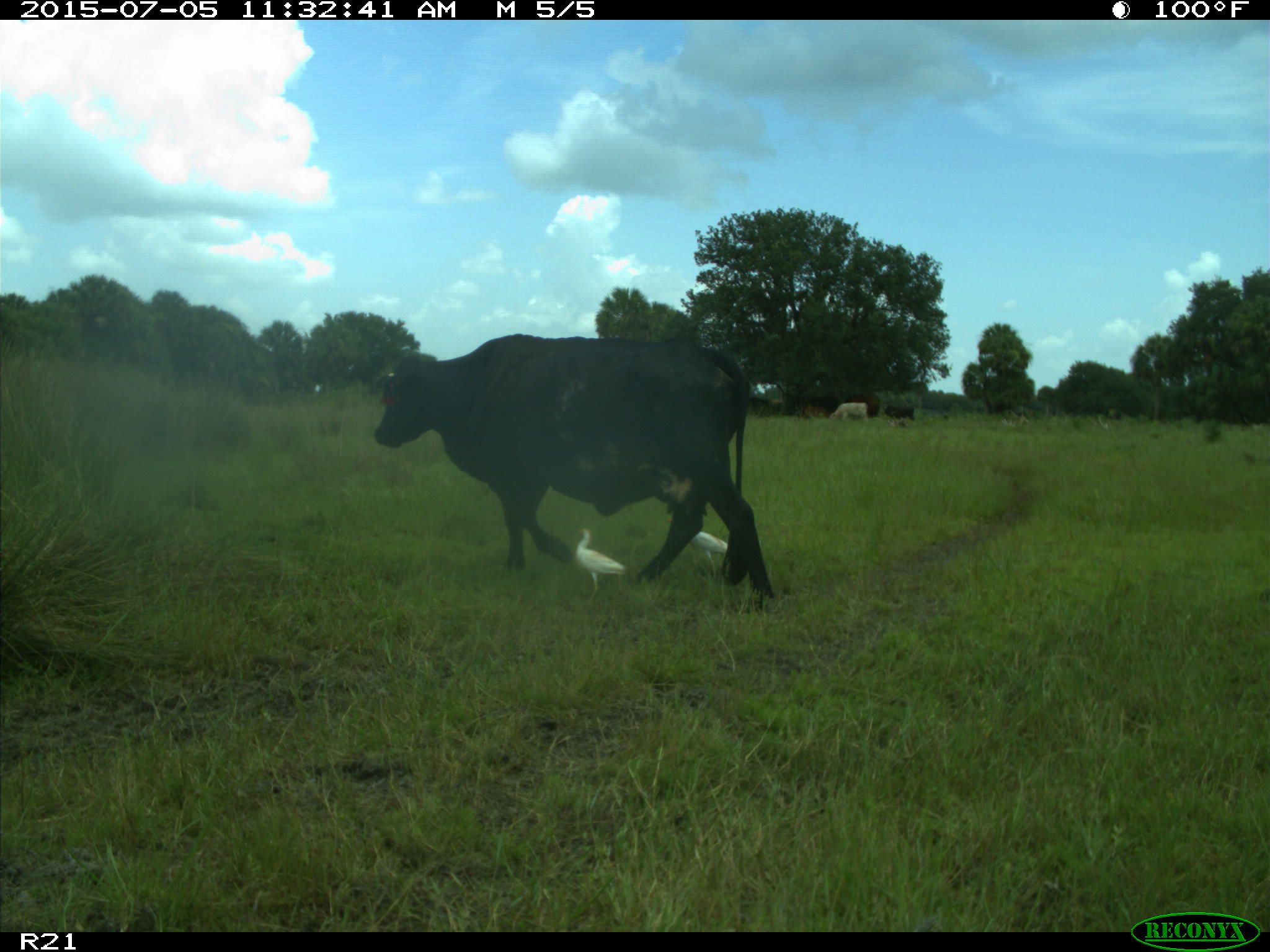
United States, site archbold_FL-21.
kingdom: Animalia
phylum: Chordata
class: Mammalia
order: Artiodactyla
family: Bovidae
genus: Bos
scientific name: Bos taurus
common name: domestic cow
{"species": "Bos taurus (domestic cow)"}